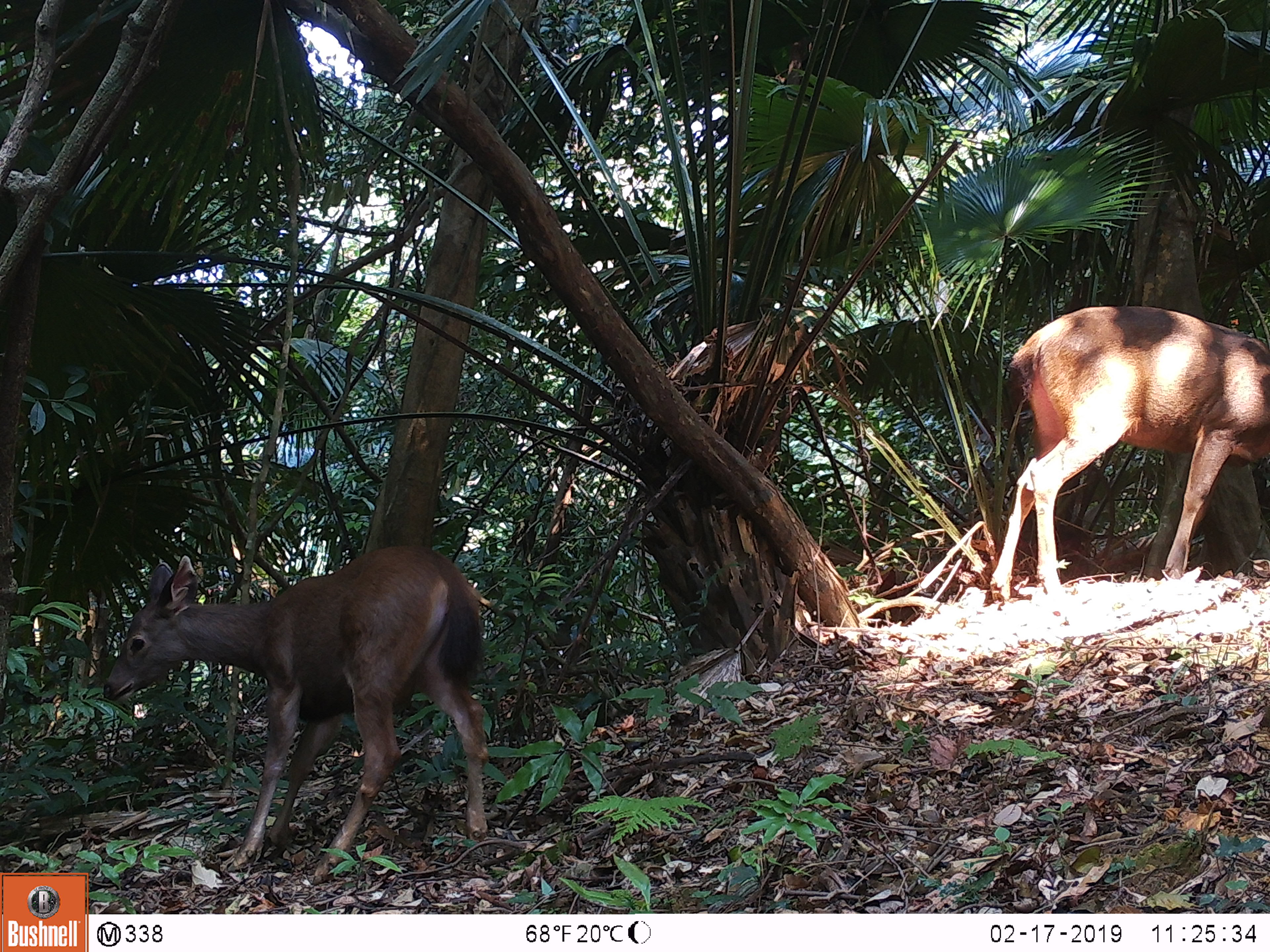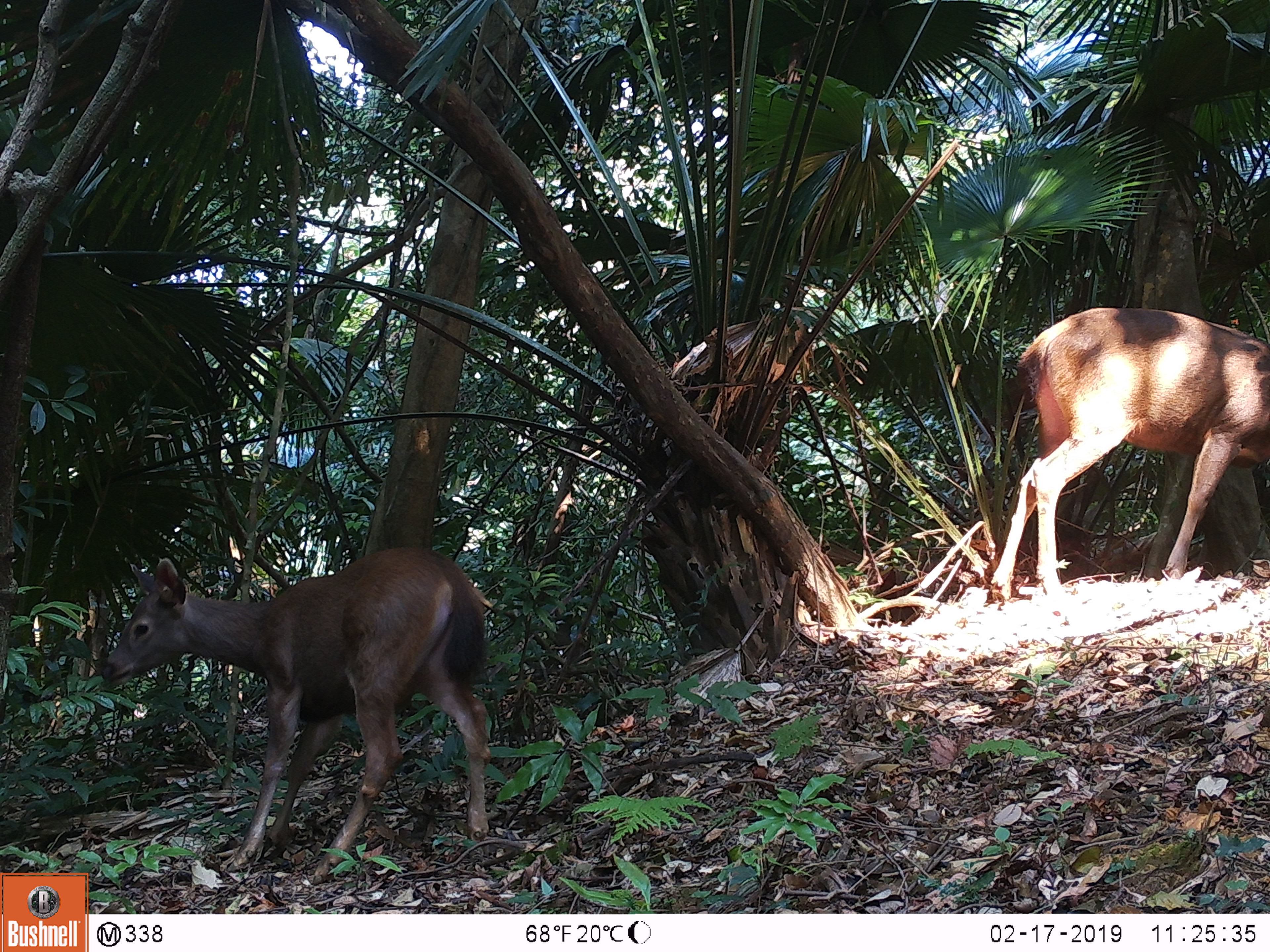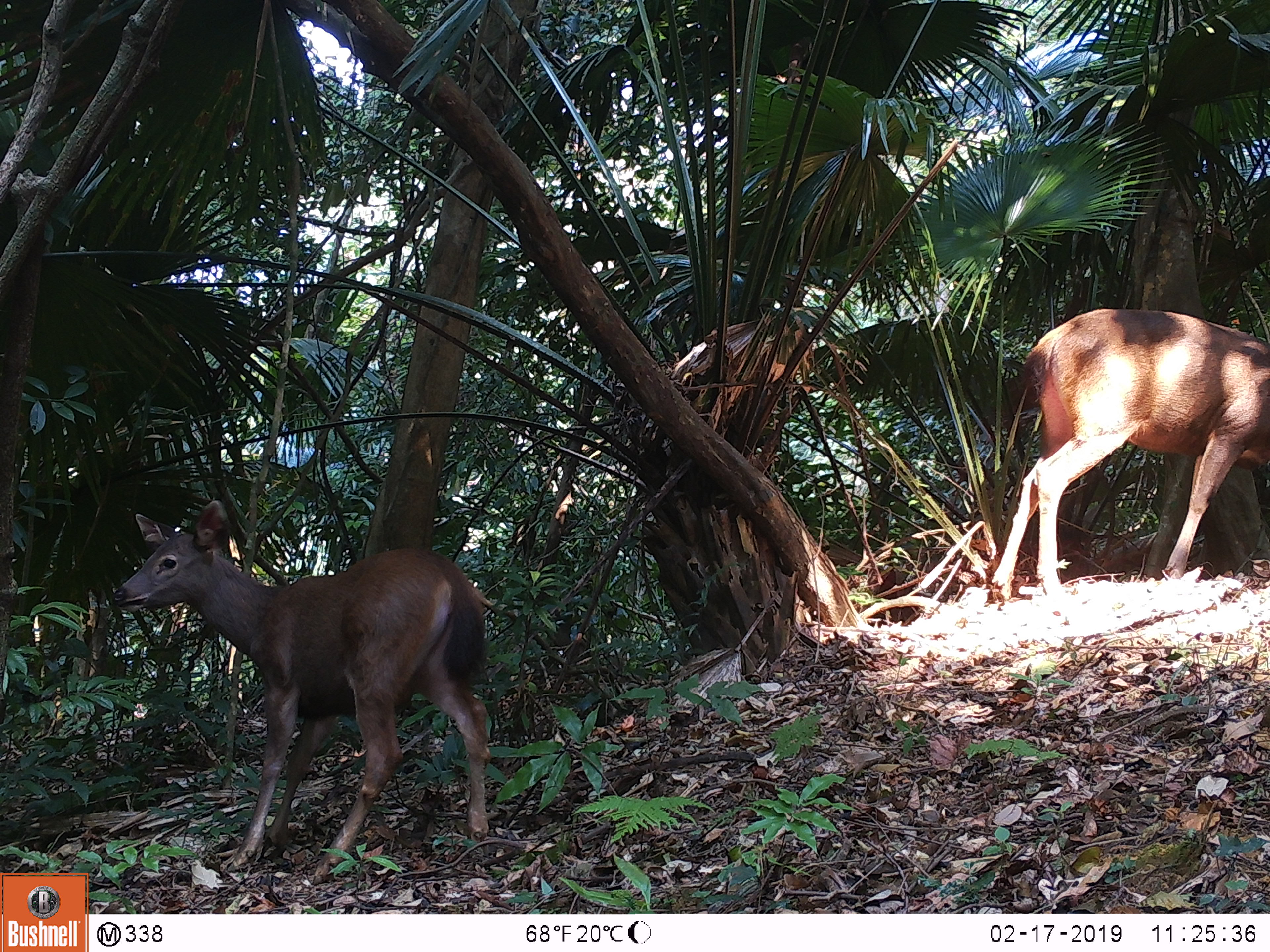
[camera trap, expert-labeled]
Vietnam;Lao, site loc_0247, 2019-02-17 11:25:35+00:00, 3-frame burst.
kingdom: Animalia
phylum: Chordata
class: Mammalia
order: Artiodactyla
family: Cervidae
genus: Rusa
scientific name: Rusa unicolor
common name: sambar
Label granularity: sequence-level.